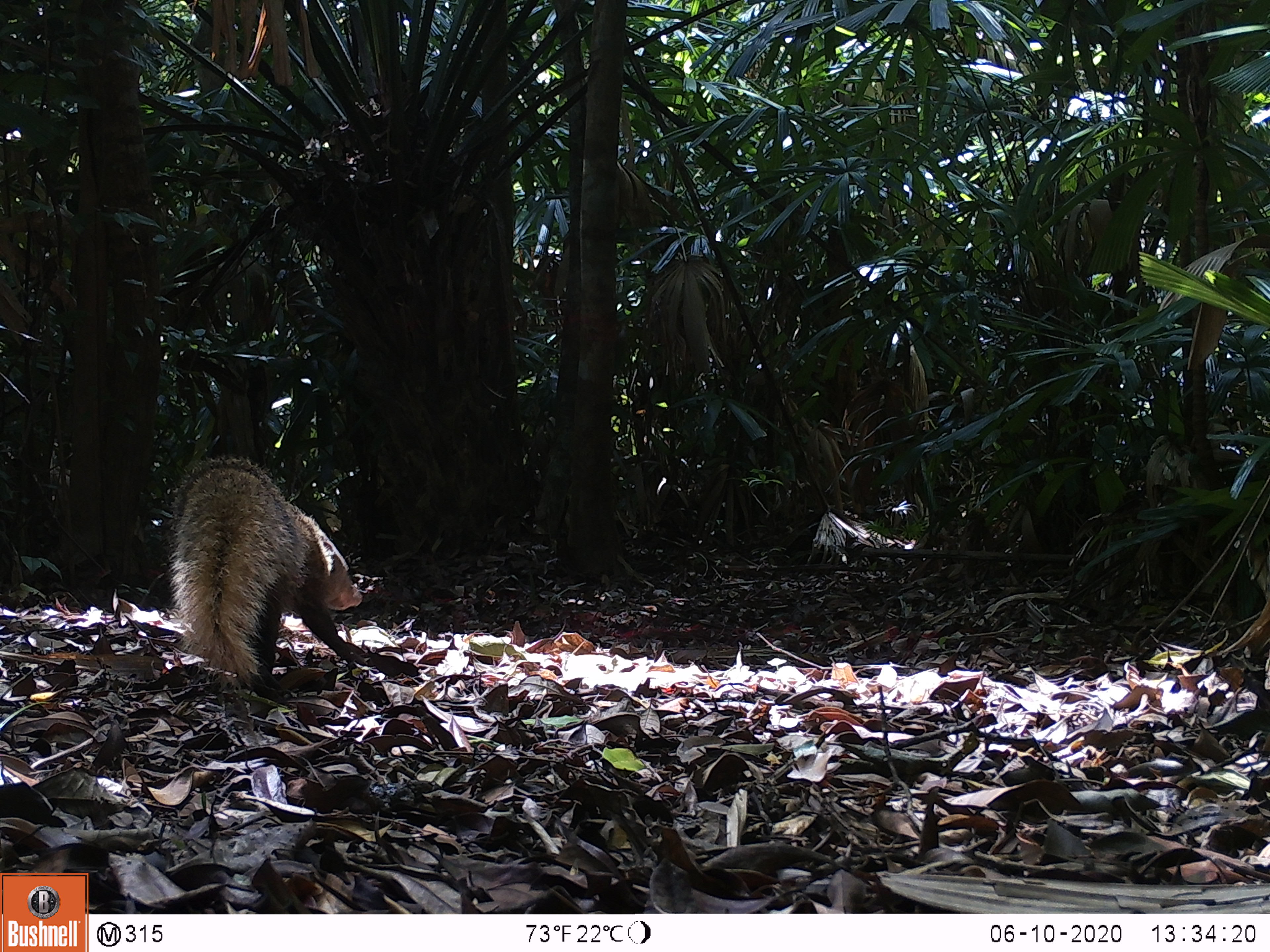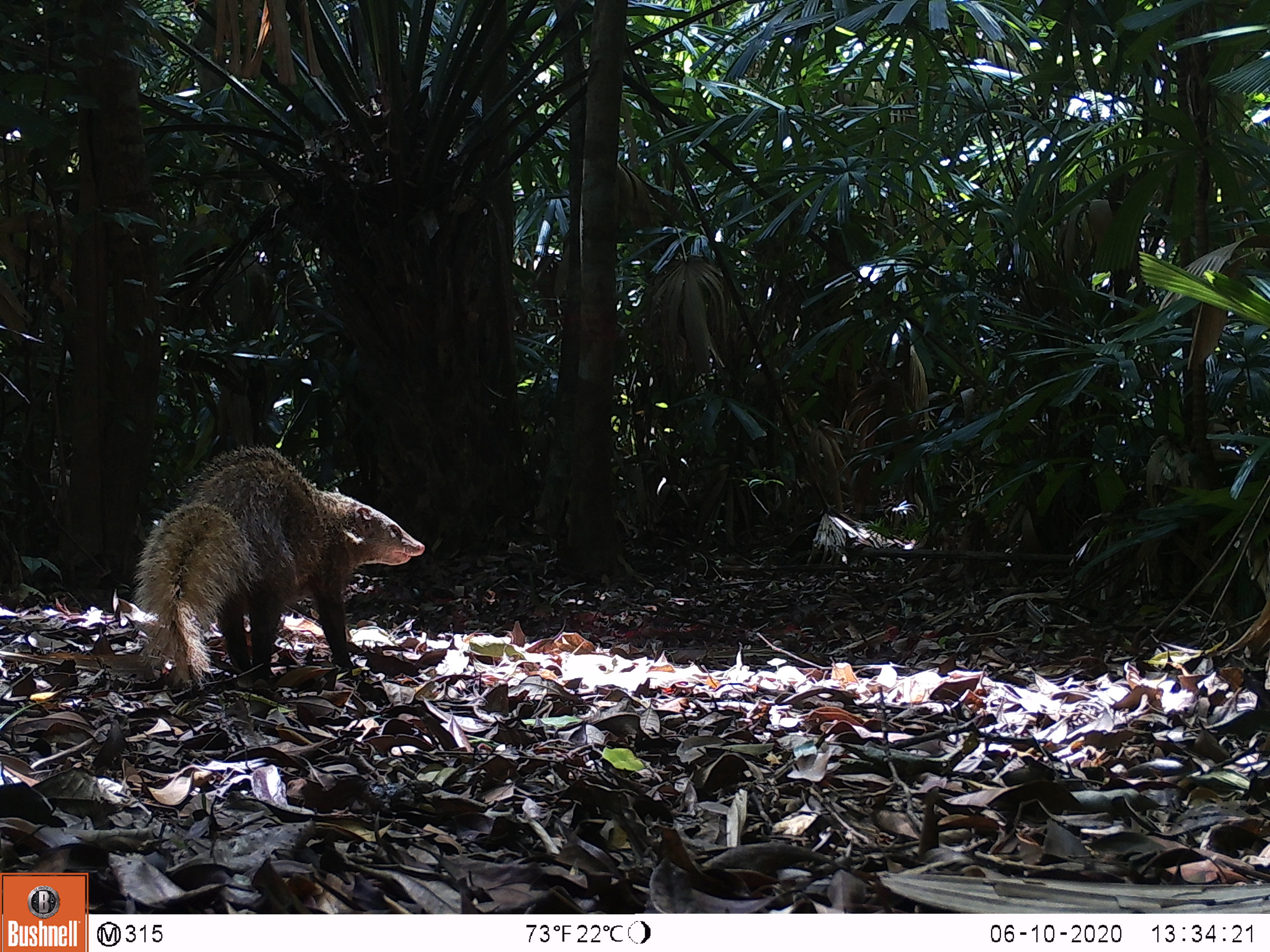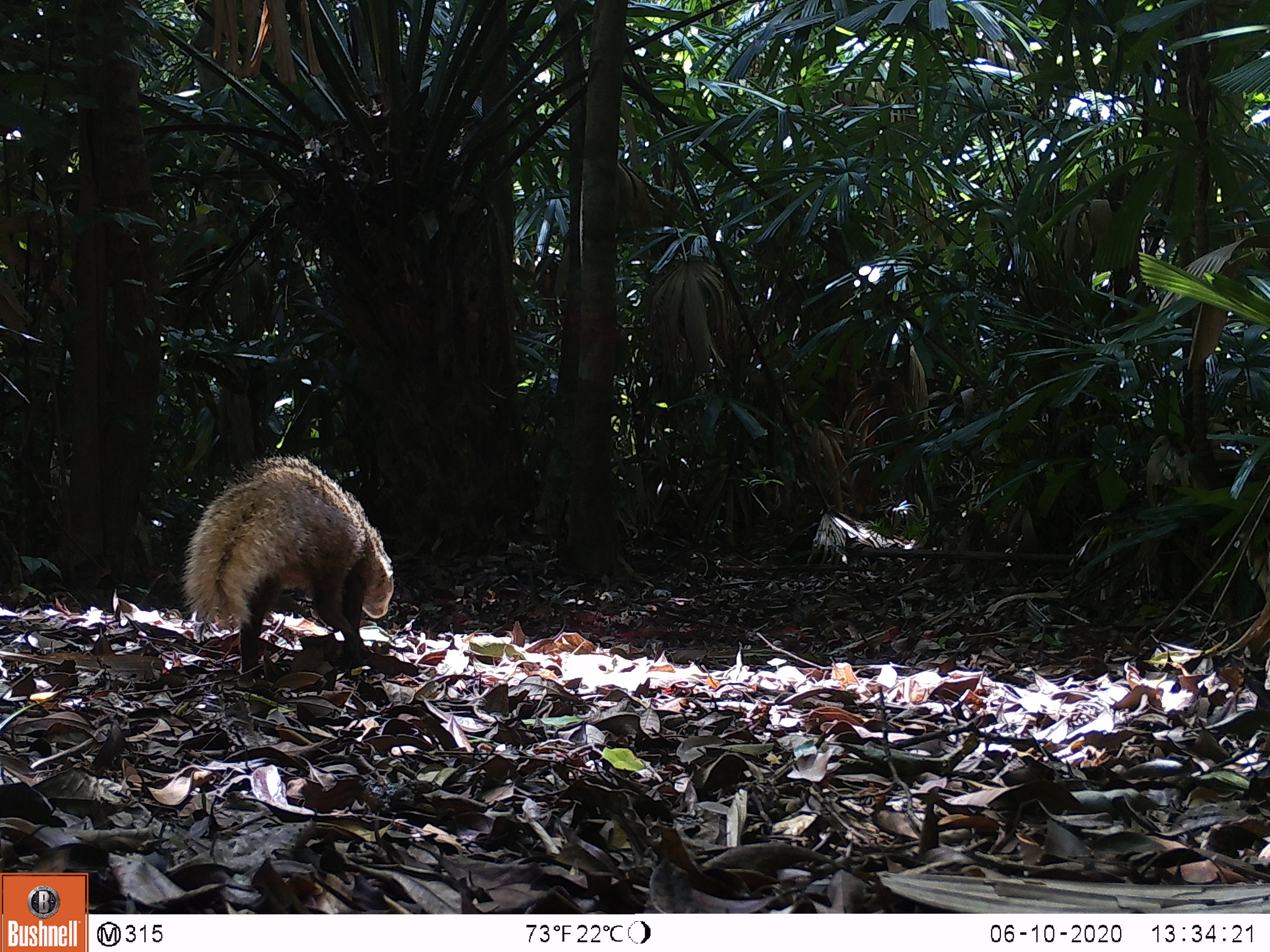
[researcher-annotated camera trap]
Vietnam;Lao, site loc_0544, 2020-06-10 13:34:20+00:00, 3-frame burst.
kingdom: Animalia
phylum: Chordata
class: Mammalia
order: Carnivora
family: Herpestidae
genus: Urva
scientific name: Urva urva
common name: crab-eating mongoose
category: crab eating mongoose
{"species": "crab eating mongoose (crab-eating mongoose) (Urva urva)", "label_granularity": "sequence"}